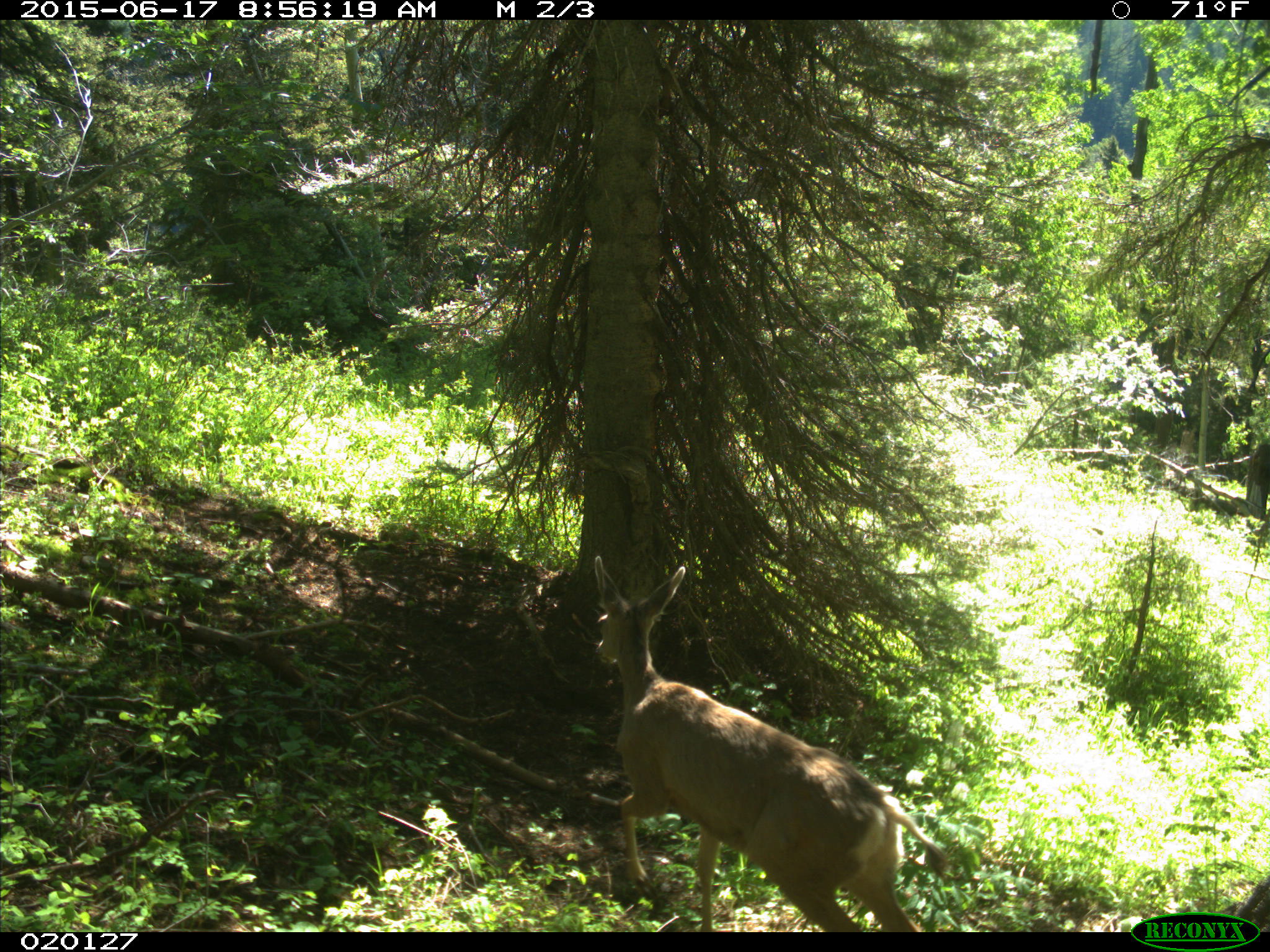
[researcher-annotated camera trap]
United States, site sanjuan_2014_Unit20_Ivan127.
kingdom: Animalia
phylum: Chordata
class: Mammalia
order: Artiodactyla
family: Cervidae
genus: Odocoileus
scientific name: Odocoileus hemionus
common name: mule deer